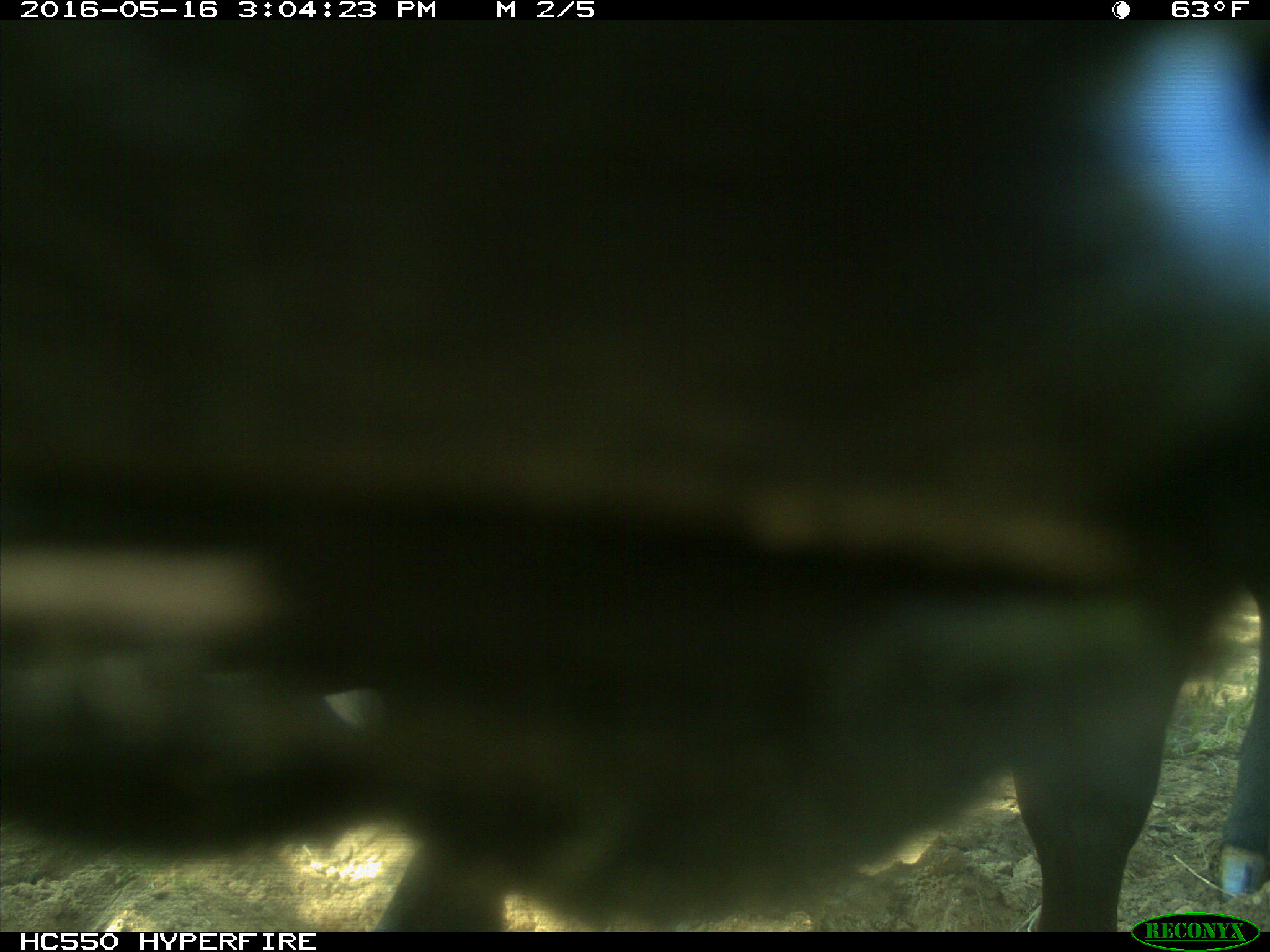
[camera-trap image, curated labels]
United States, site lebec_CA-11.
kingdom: Animalia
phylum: Chordata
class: Mammalia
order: Artiodactyla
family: Bovidae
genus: Bos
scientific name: Bos taurus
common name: domestic cow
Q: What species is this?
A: Bos taurus (domestic cow).